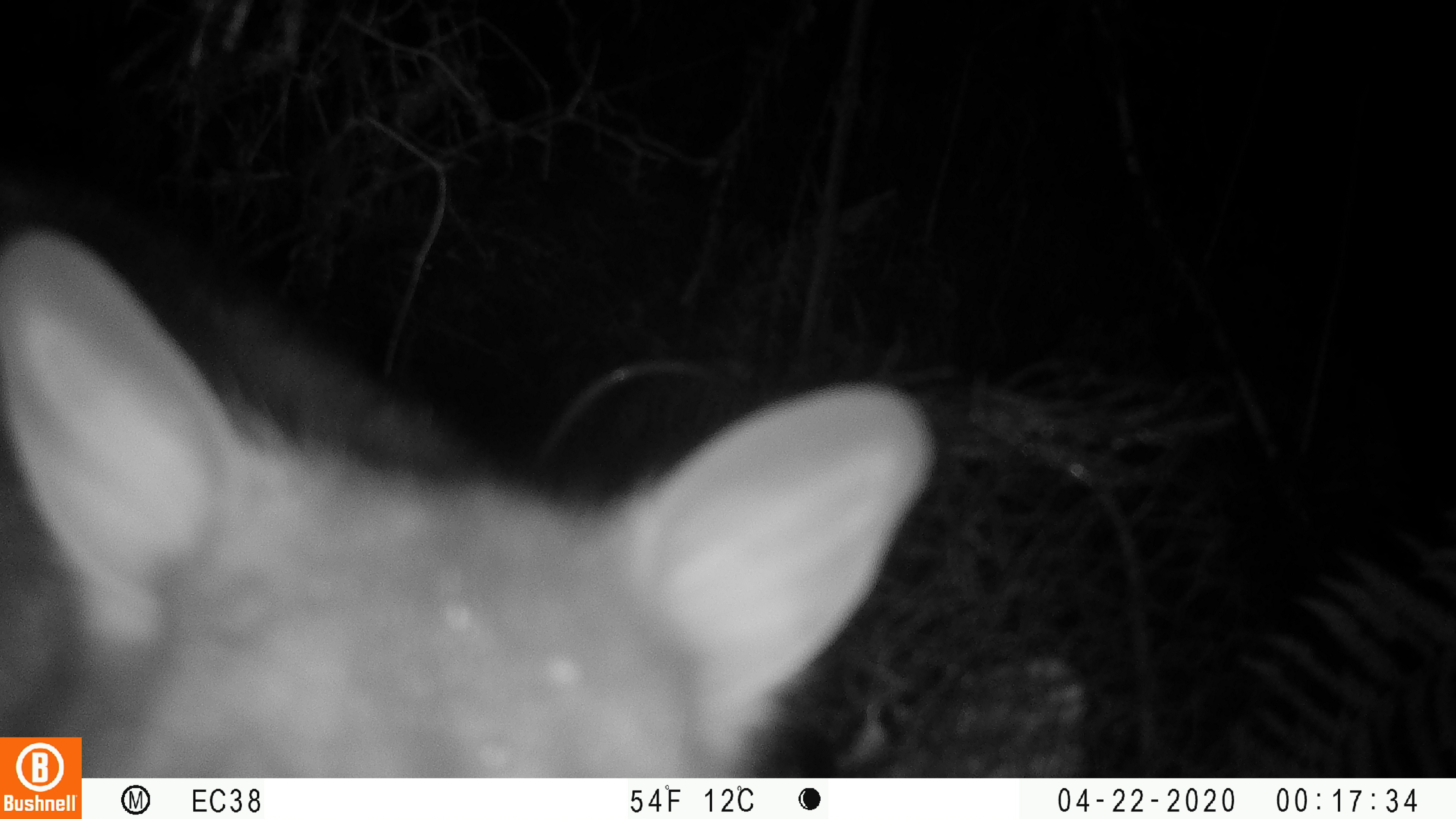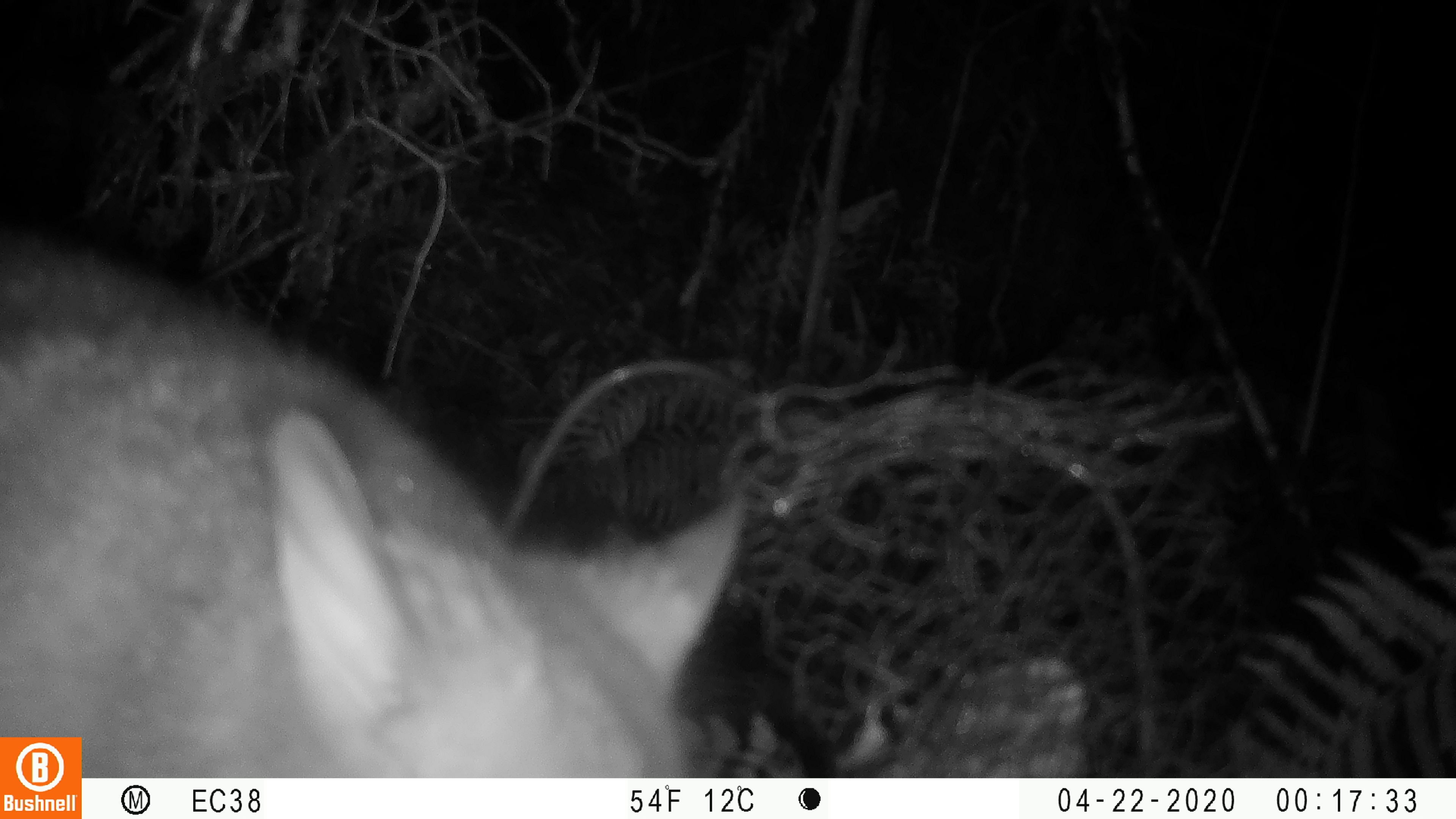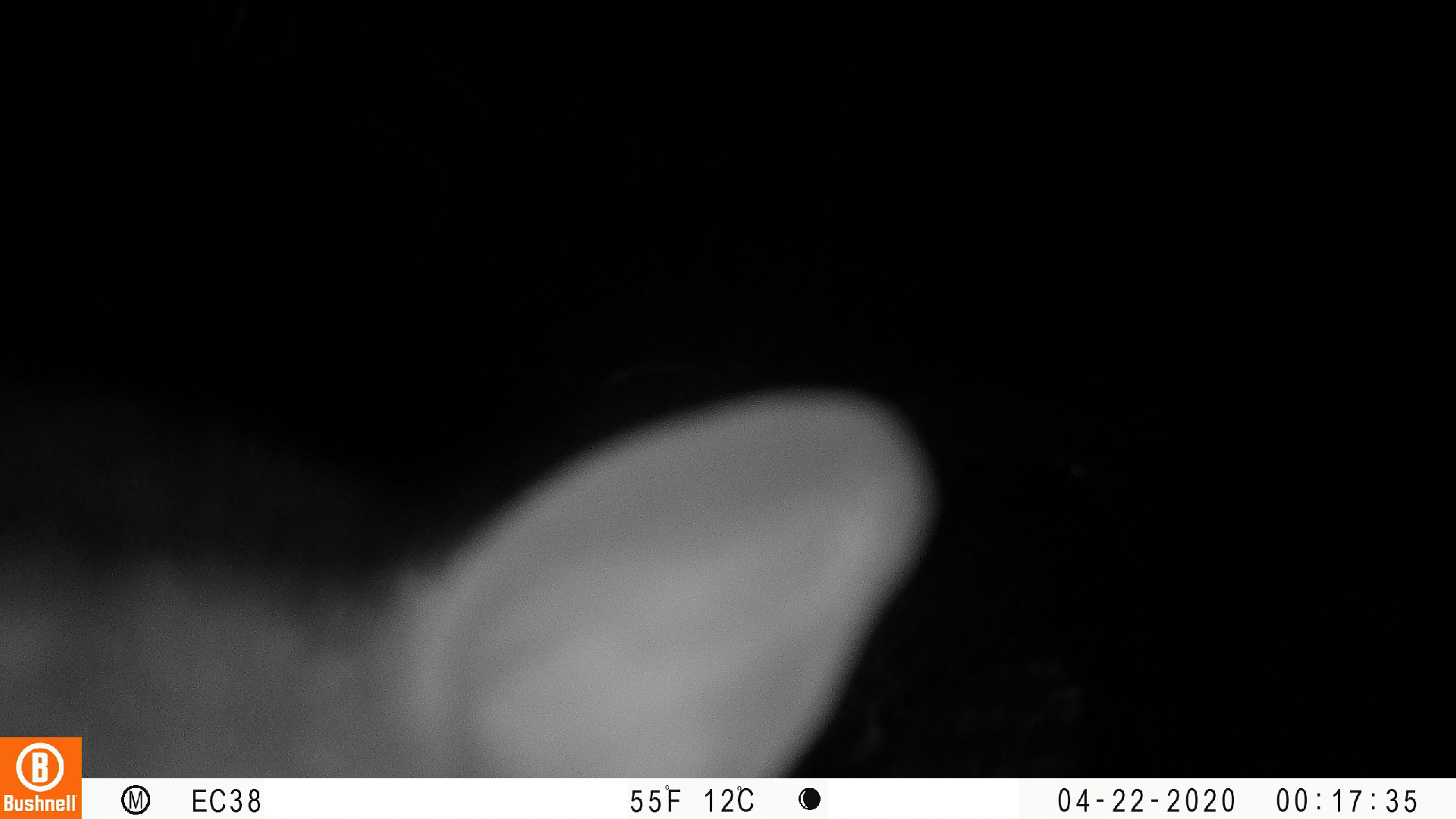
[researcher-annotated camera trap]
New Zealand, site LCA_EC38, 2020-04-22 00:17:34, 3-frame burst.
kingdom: Animalia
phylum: Chordata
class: Mammalia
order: Diprotodontia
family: Phalangeridae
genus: Trichosurus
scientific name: Trichosurus vulpecula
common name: common brushtail possum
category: possum